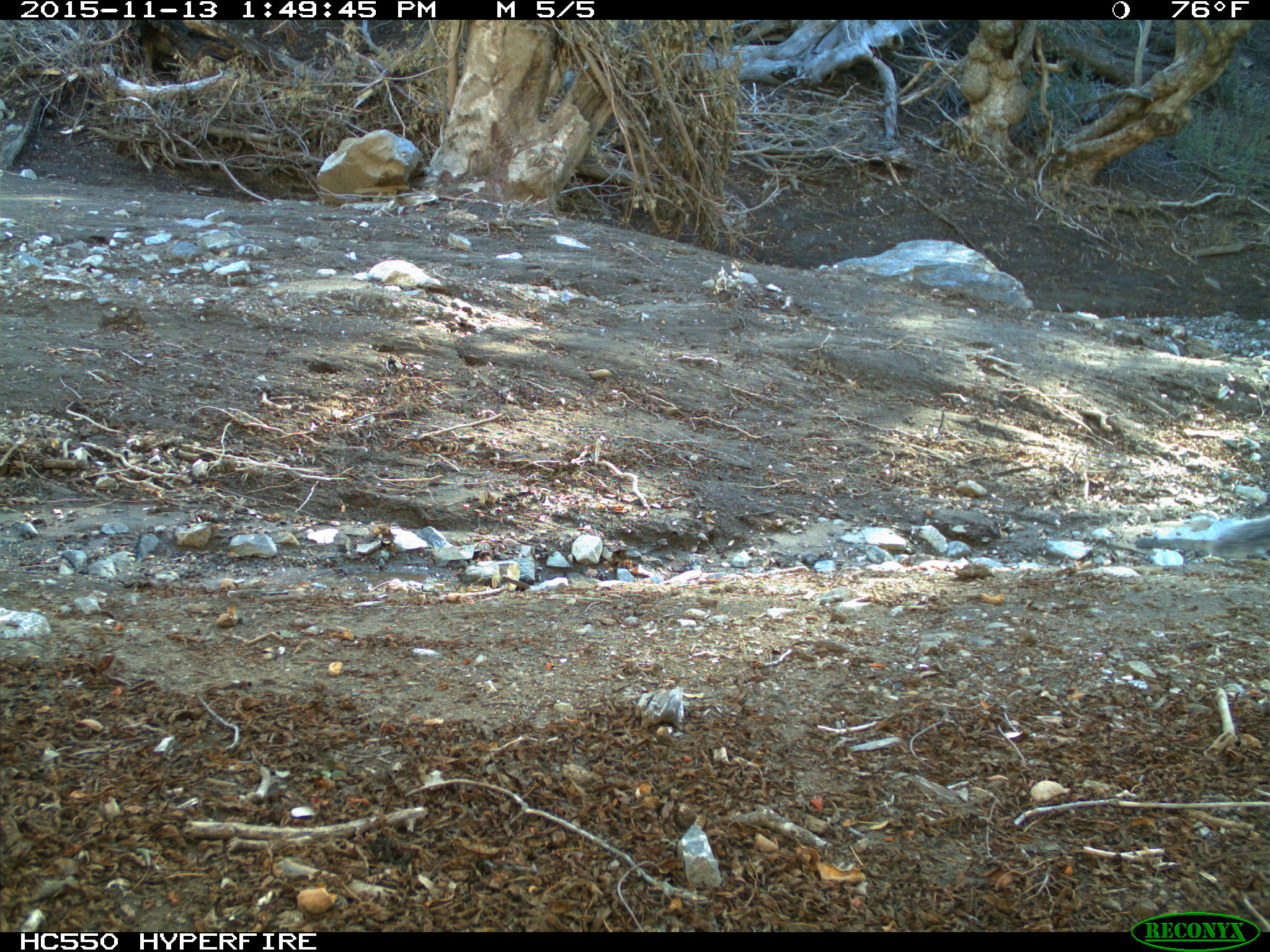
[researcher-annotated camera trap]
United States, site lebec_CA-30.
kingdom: Animalia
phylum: Chordata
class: Mammalia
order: Rodentia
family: Sciuridae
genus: Sciurus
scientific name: Sciurus carolinensis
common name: eastern gray squirrel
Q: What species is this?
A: Sciurus carolinensis (eastern gray squirrel).